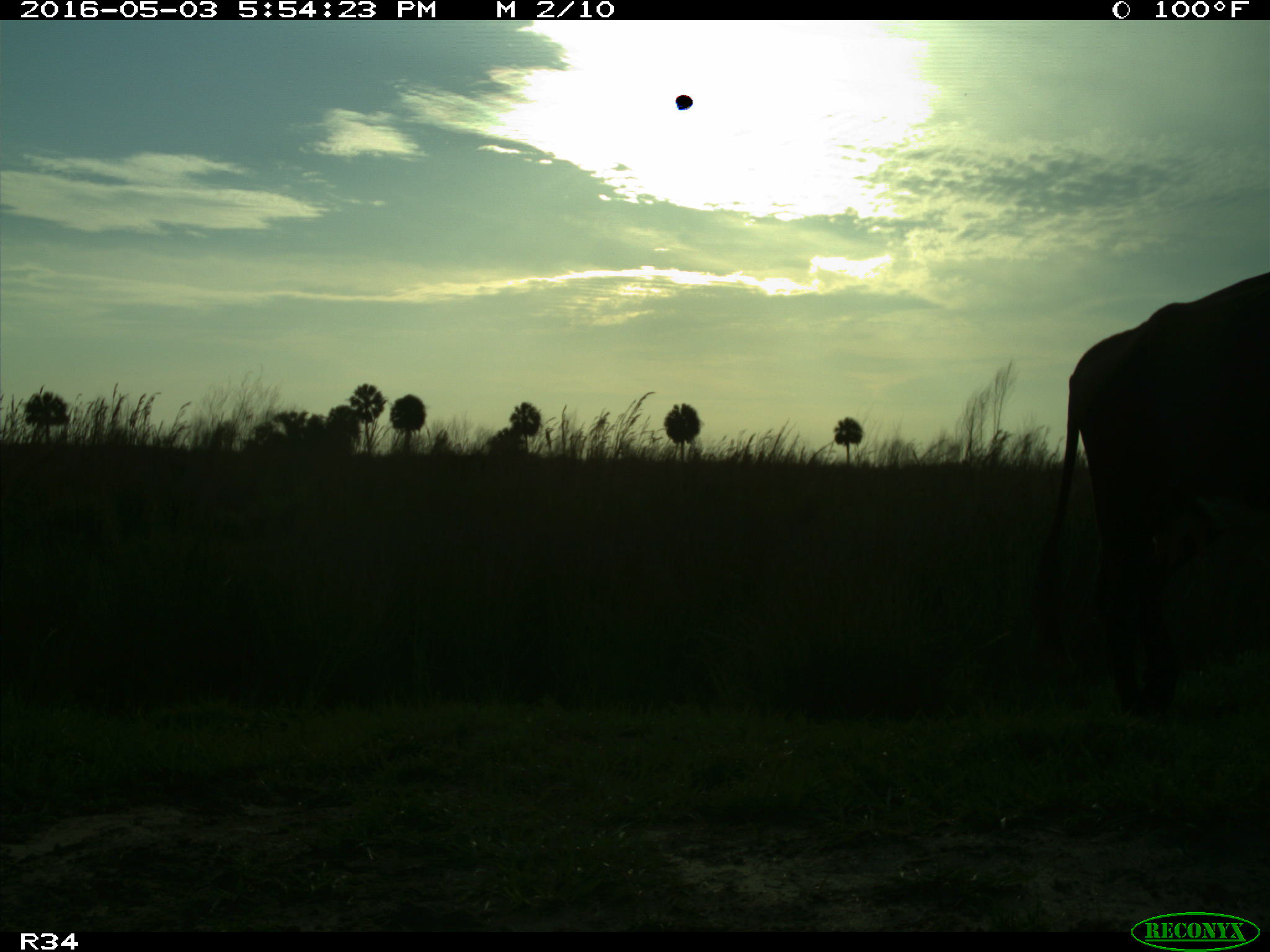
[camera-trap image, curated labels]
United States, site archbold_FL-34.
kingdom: Animalia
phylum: Chordata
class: Mammalia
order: Artiodactyla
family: Bovidae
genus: Bos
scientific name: Bos taurus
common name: domestic cow